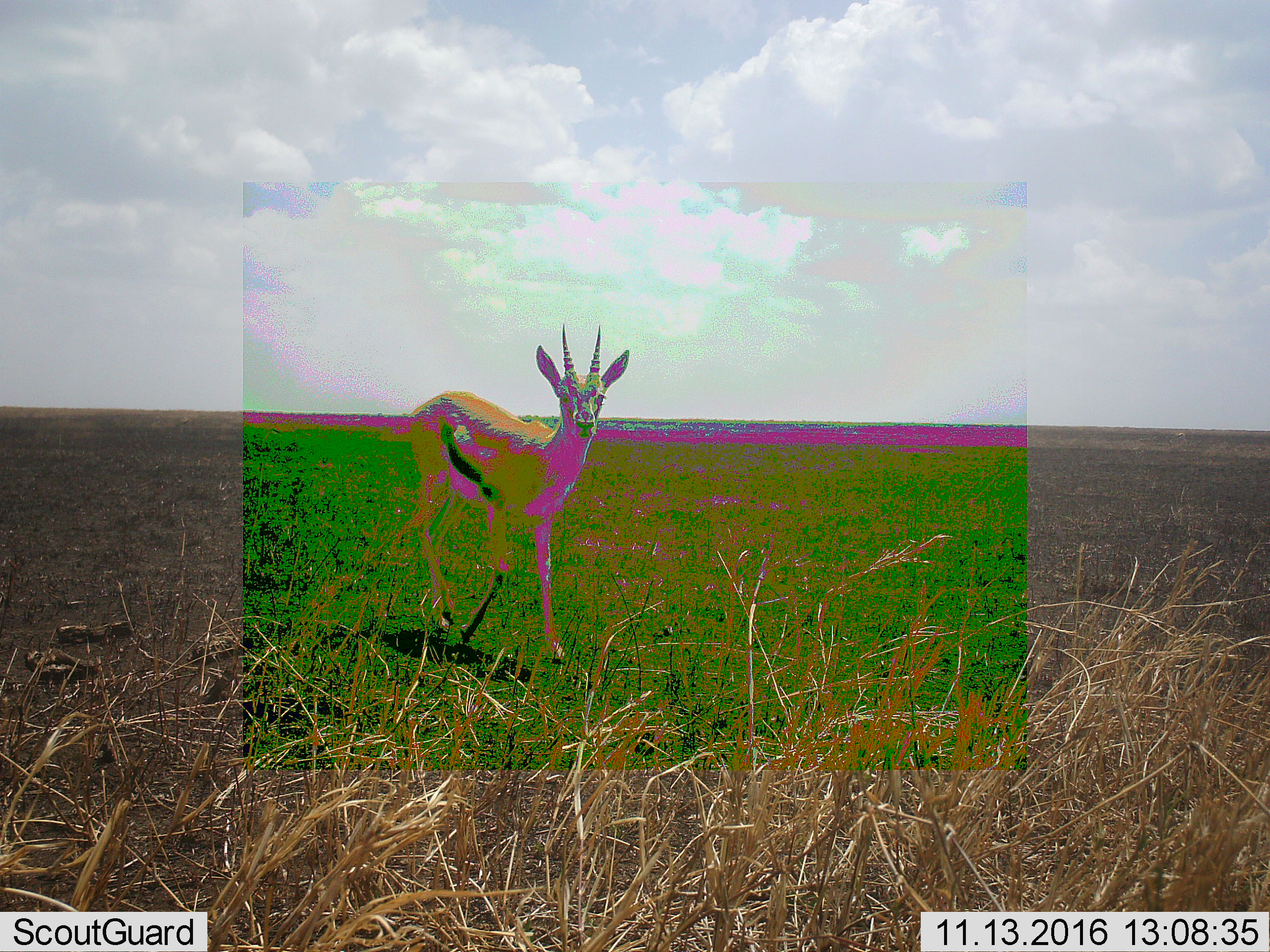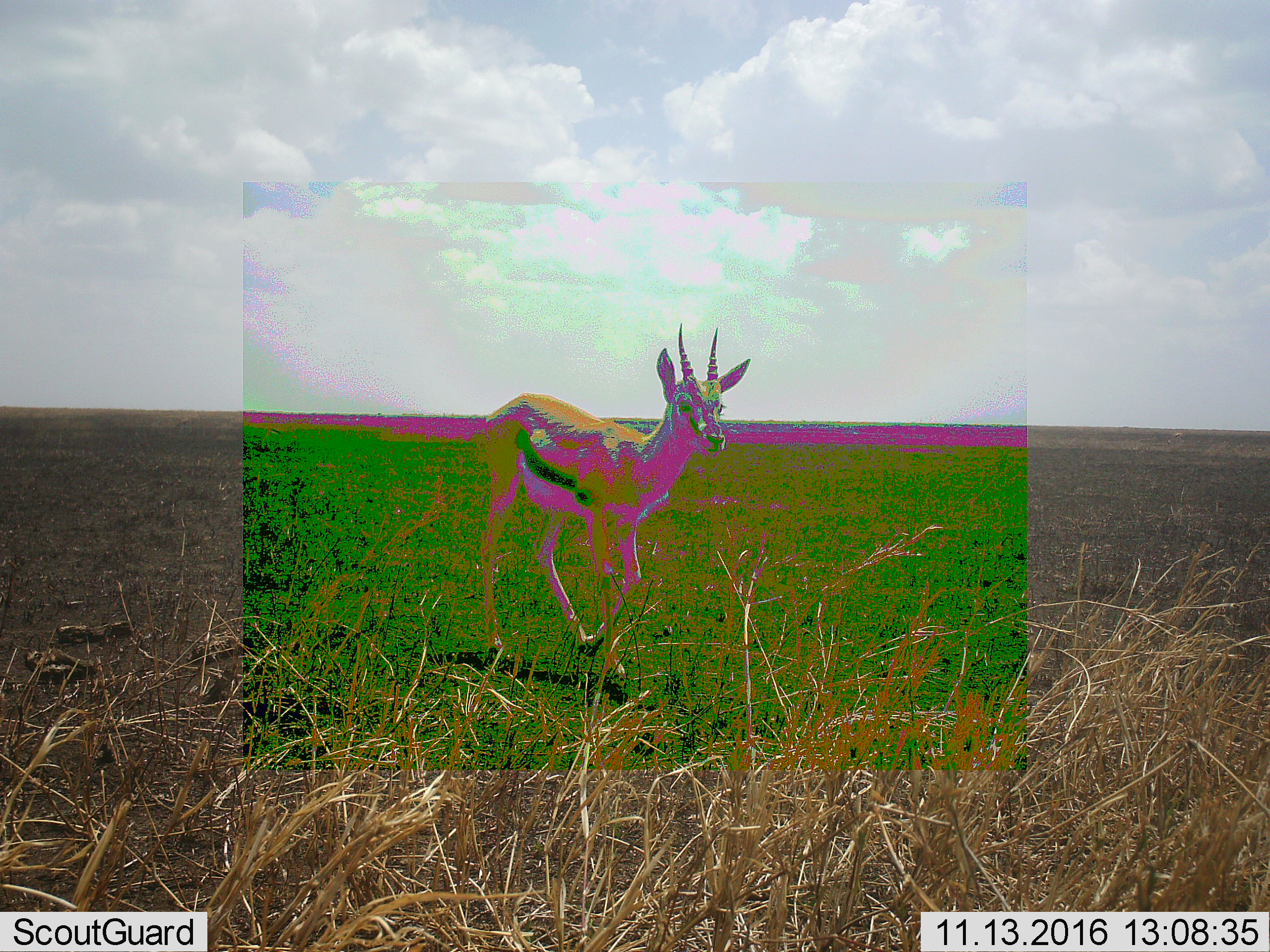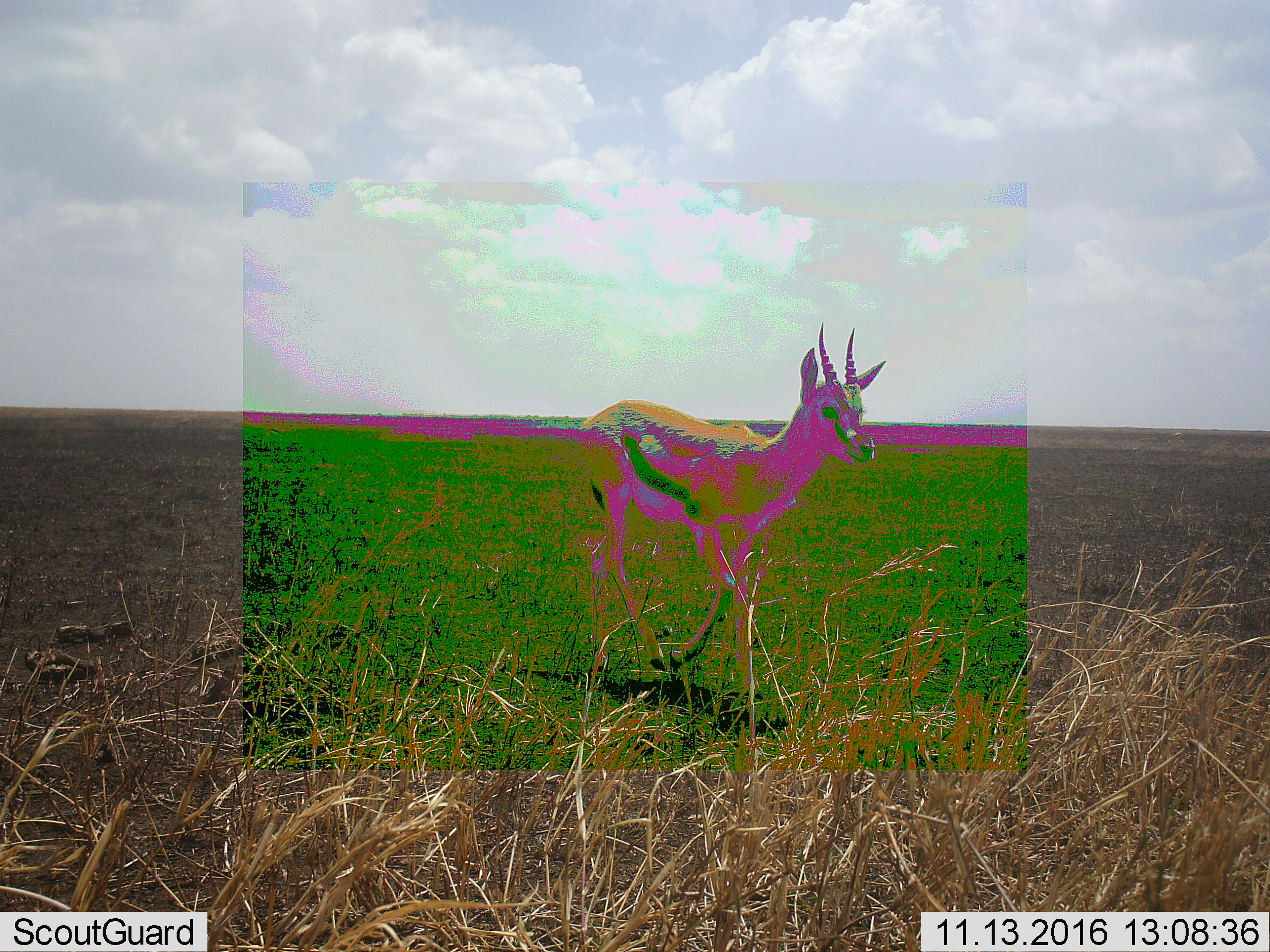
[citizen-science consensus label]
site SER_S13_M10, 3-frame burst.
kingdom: Animalia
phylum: Chordata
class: Mammalia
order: Artiodactyla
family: Bovidae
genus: Eudorcas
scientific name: Eudorcas thomsonii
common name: thomson's gazelle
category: gazellethomsons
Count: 1.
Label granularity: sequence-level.